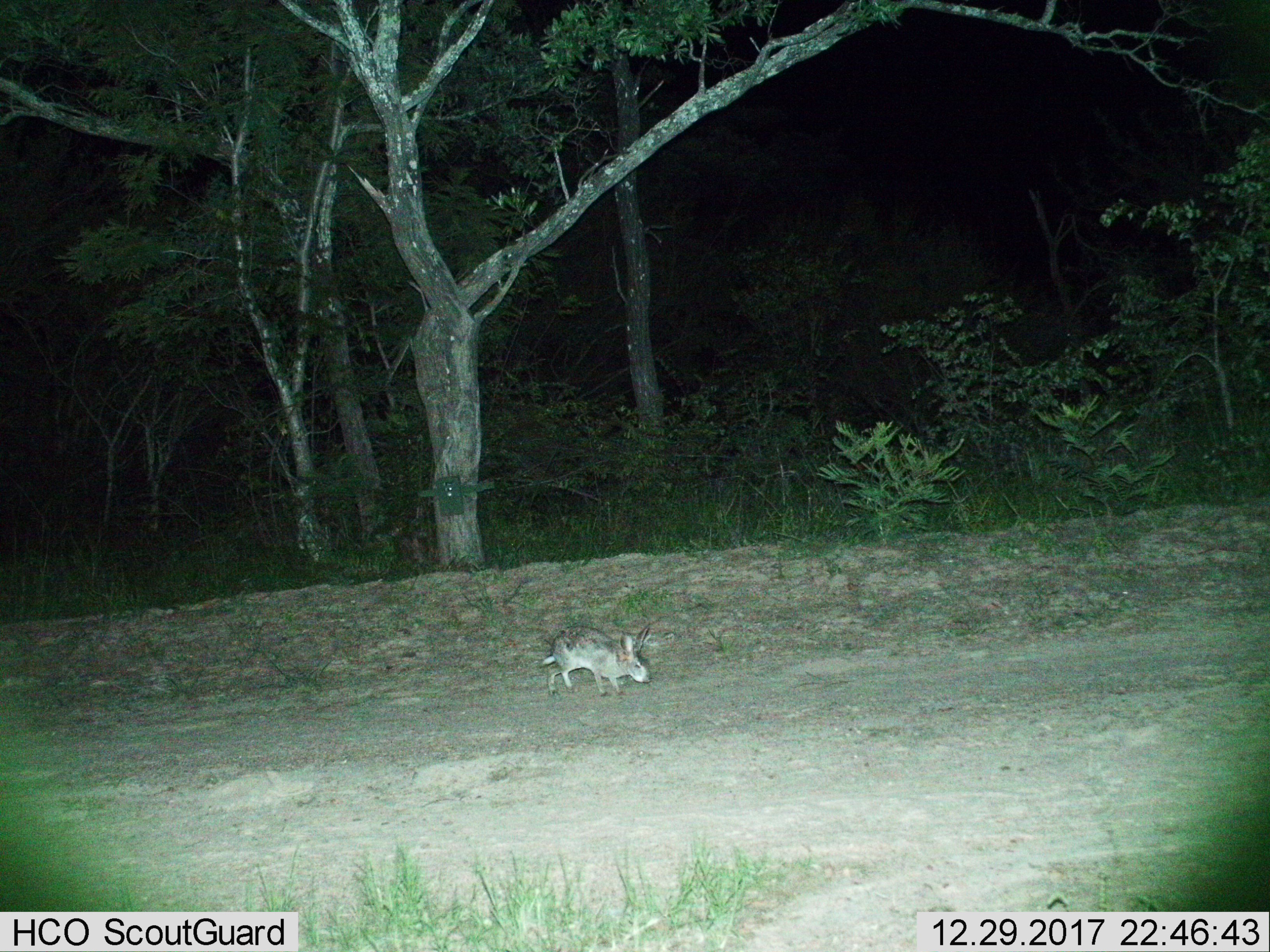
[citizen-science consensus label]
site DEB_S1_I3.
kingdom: Animalia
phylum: Chordata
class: Mammalia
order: Lagomorpha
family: Leporidae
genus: Lepus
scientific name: Lepus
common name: hare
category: hareunknown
Hareunknown (hare) (Lepus), count 1. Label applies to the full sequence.